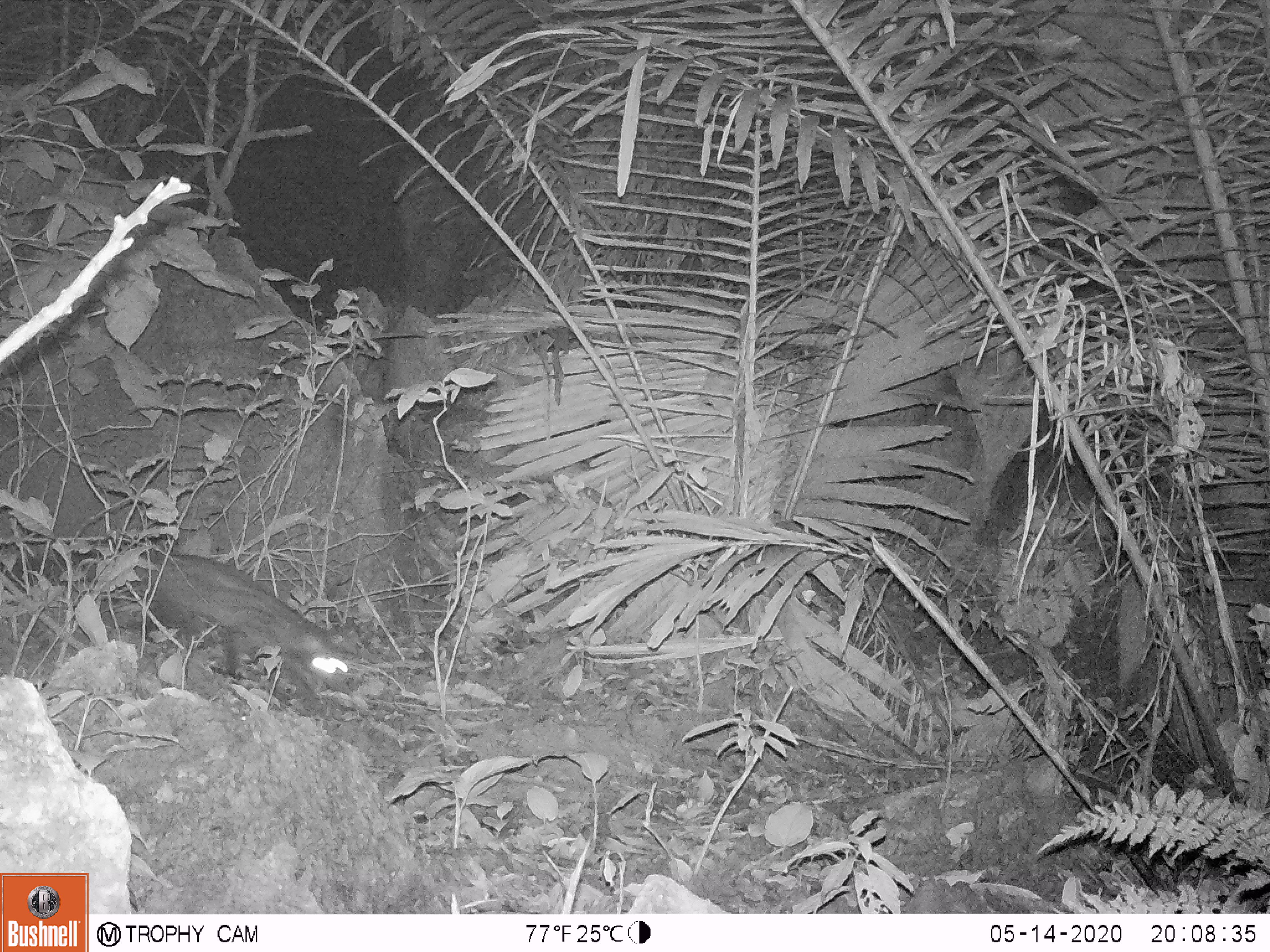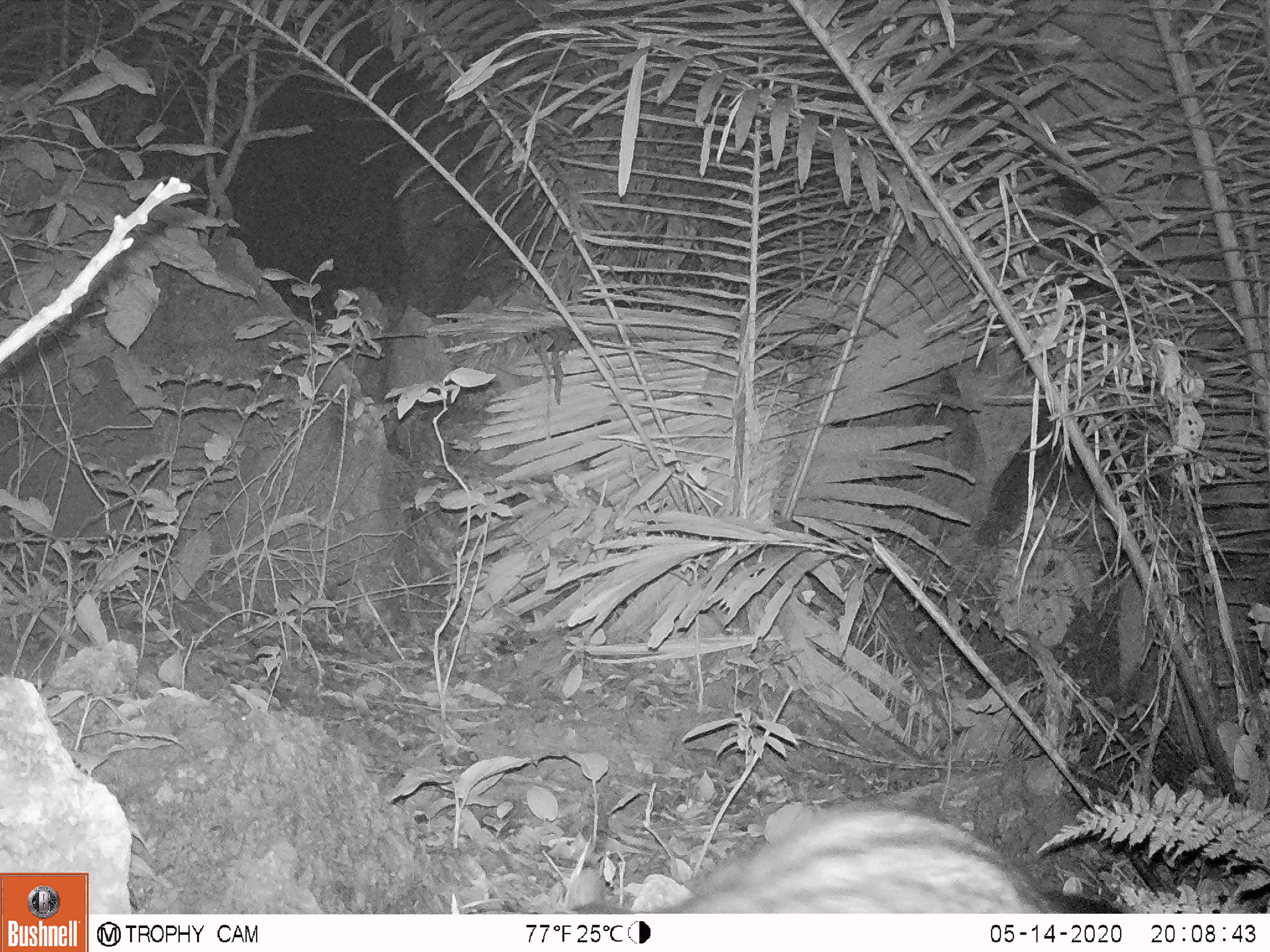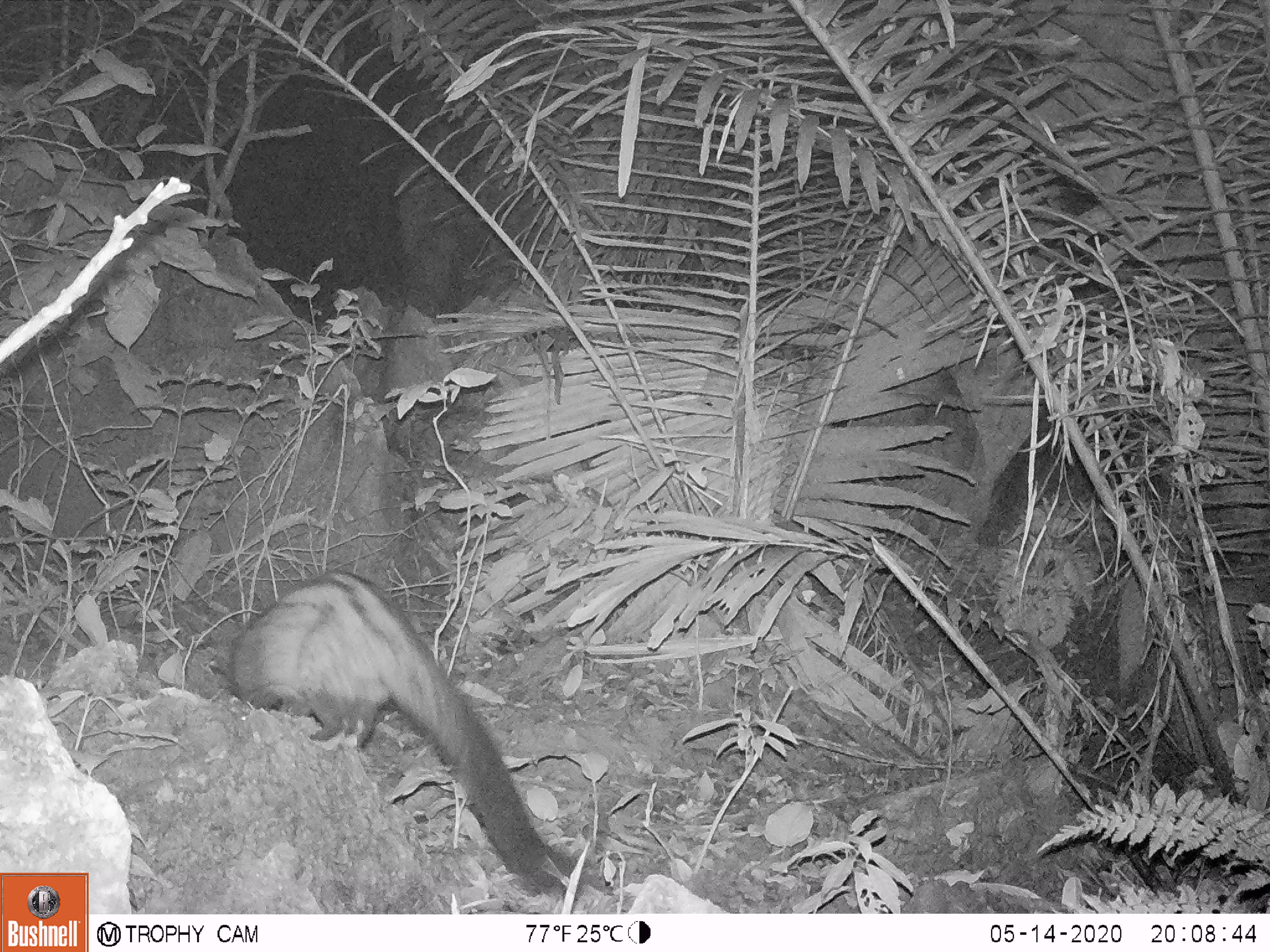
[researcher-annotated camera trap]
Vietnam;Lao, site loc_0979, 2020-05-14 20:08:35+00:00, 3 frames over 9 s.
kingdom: Animalia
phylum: Chordata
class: Mammalia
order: Carnivora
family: Viverridae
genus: Paradoxurus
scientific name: Paradoxurus hermaphroditus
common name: common palm civet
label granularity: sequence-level